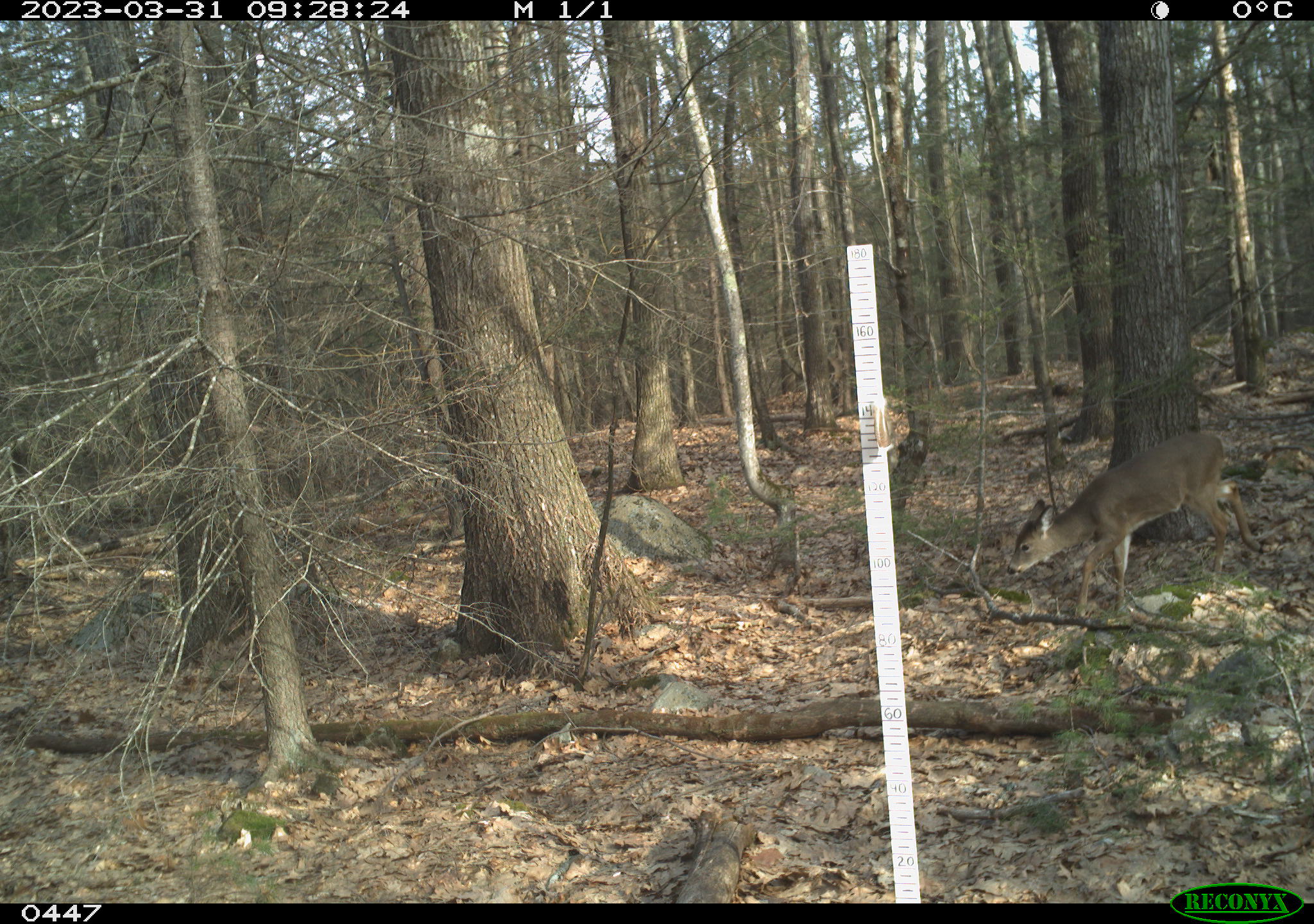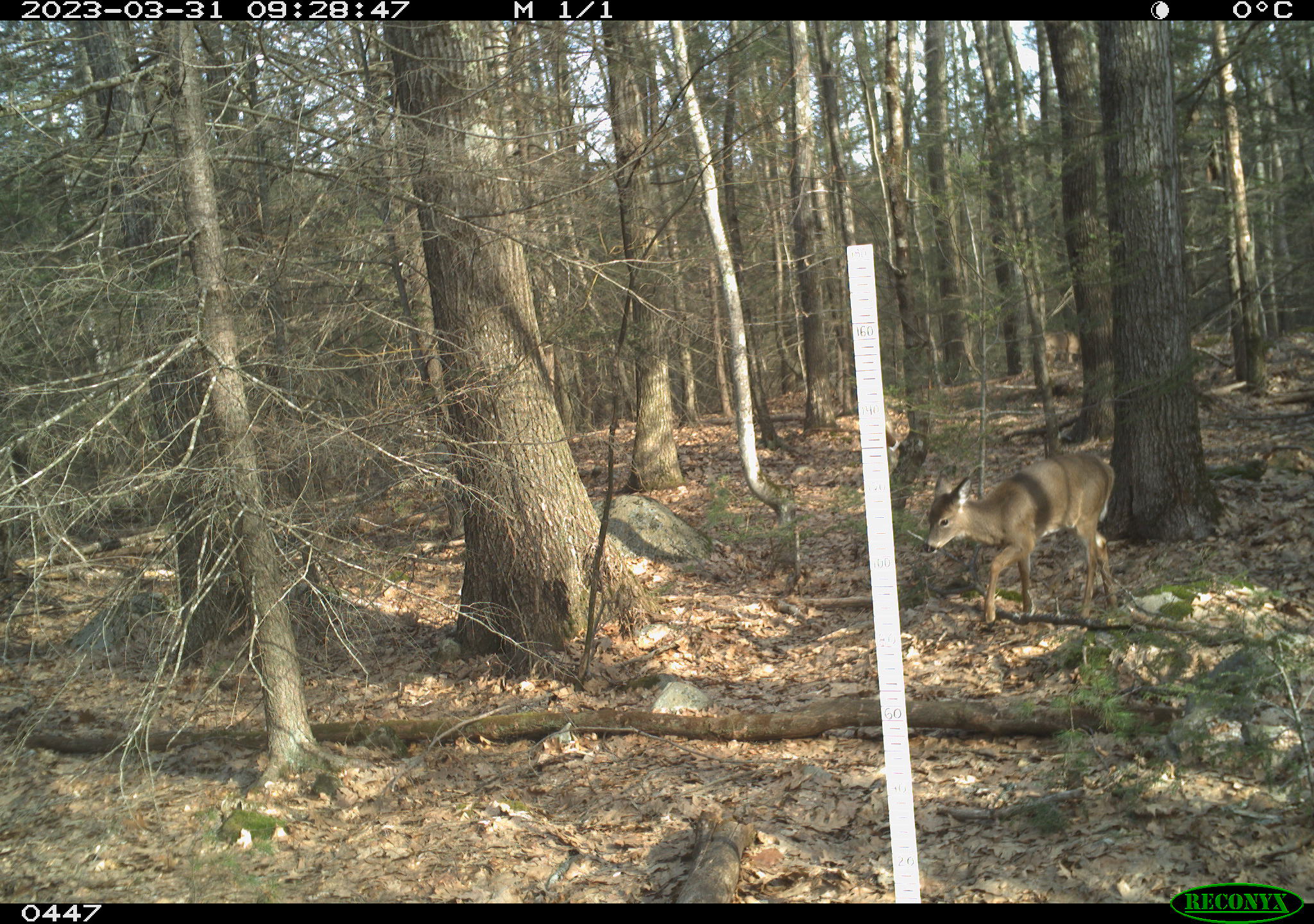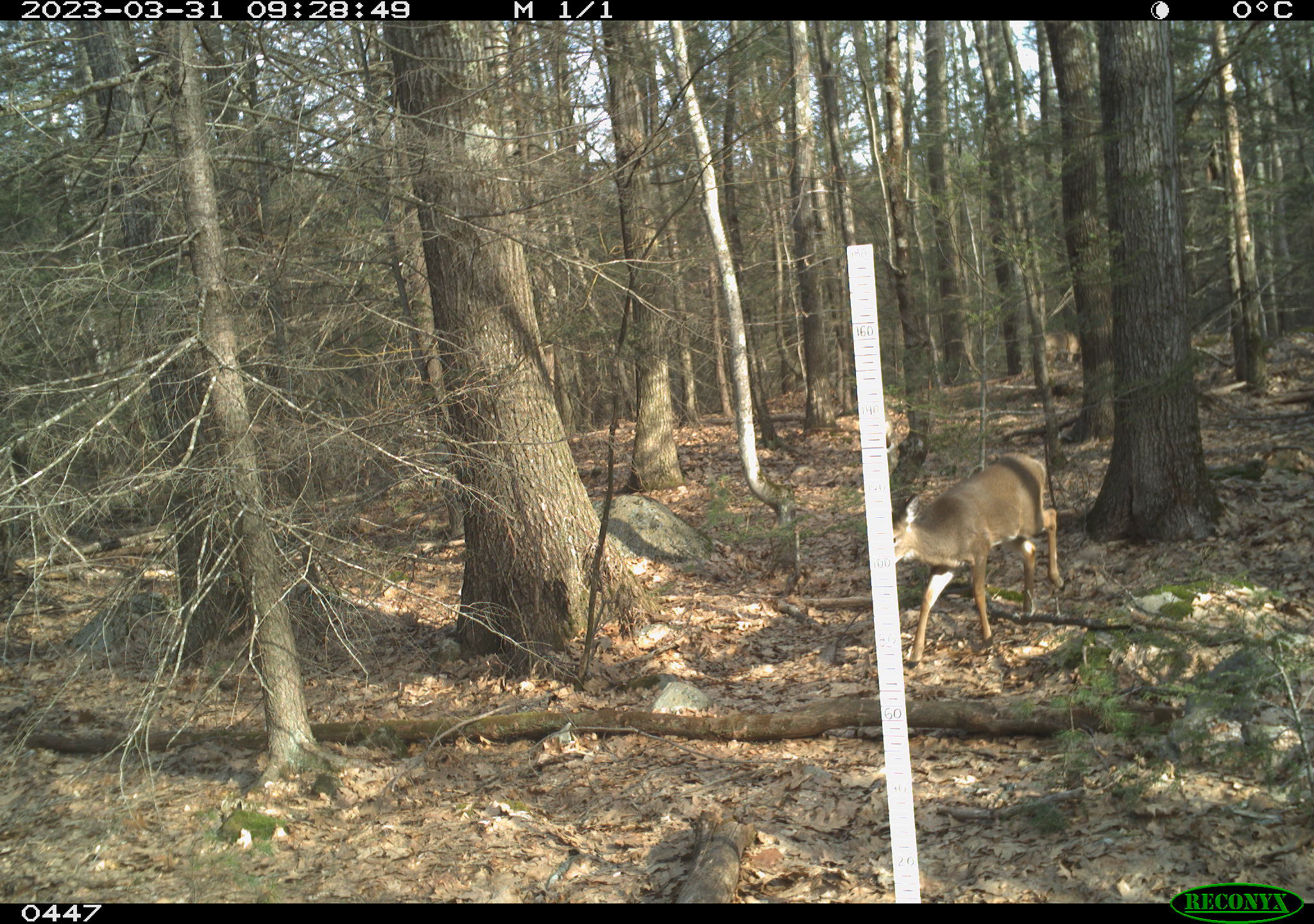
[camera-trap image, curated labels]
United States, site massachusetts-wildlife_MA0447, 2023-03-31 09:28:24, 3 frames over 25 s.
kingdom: Animalia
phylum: Chordata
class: Mammalia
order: Artiodactyla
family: Cervidae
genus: Odocoileus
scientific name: Odocoileus virginianus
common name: white-tailed deer